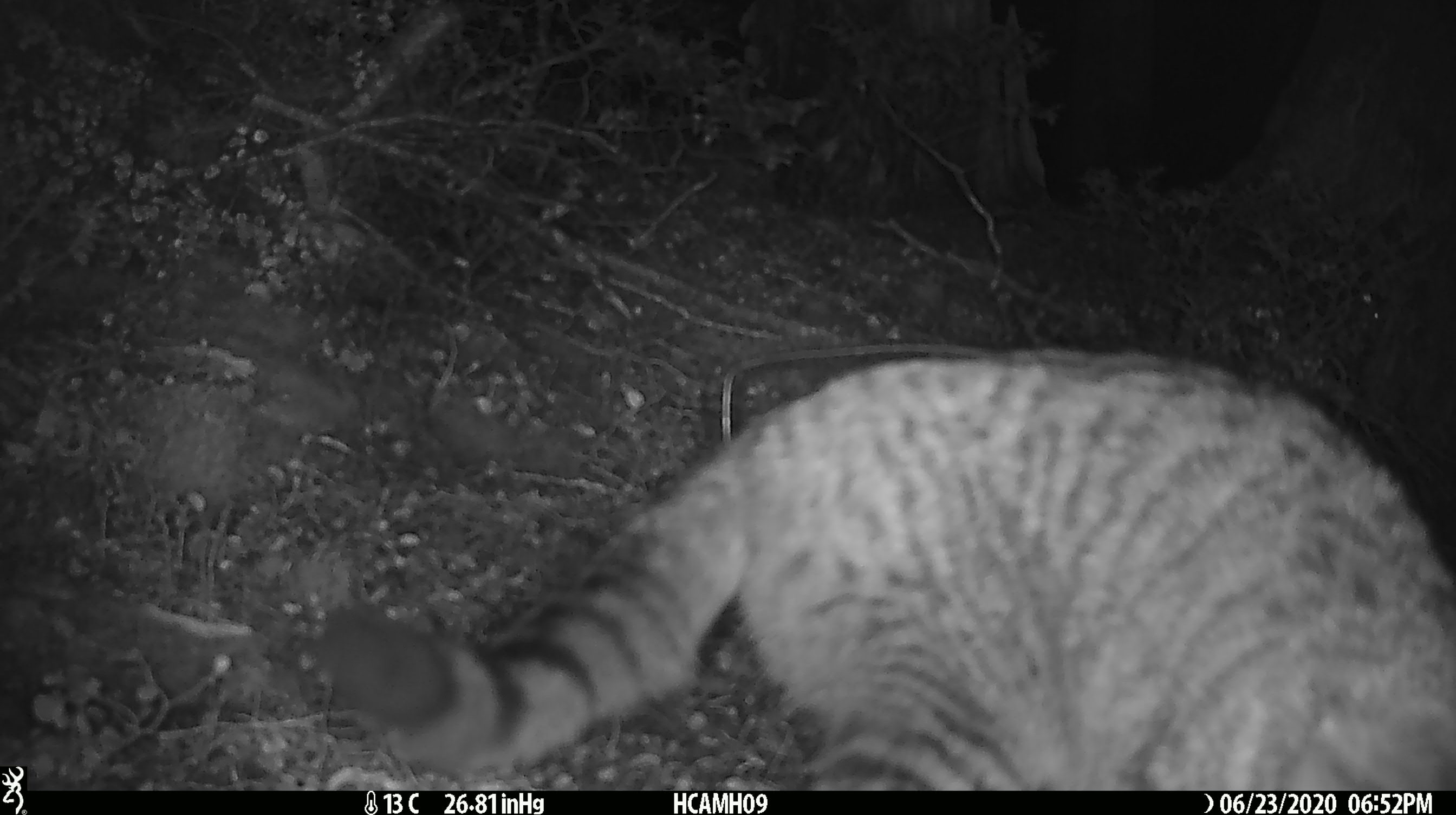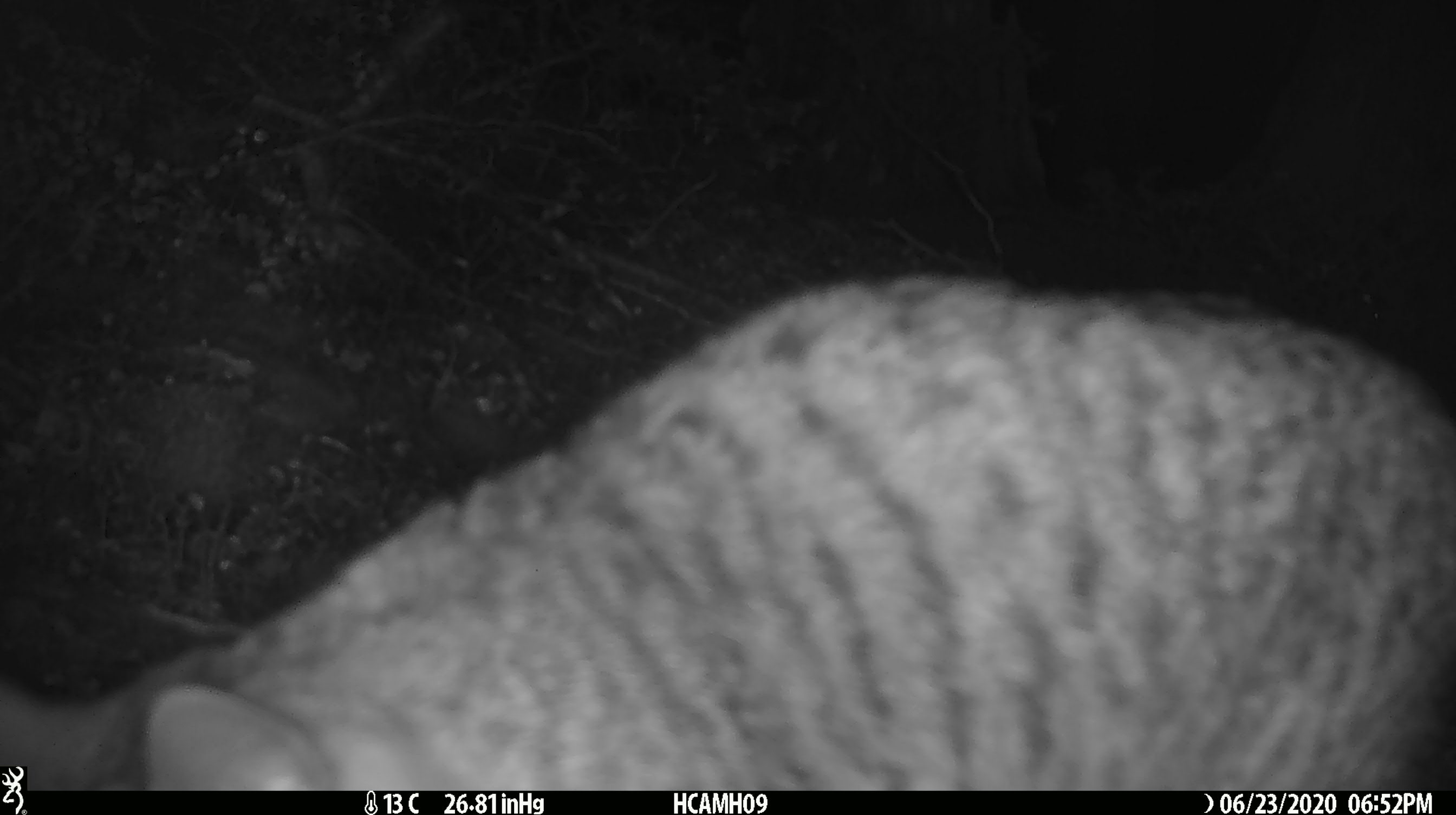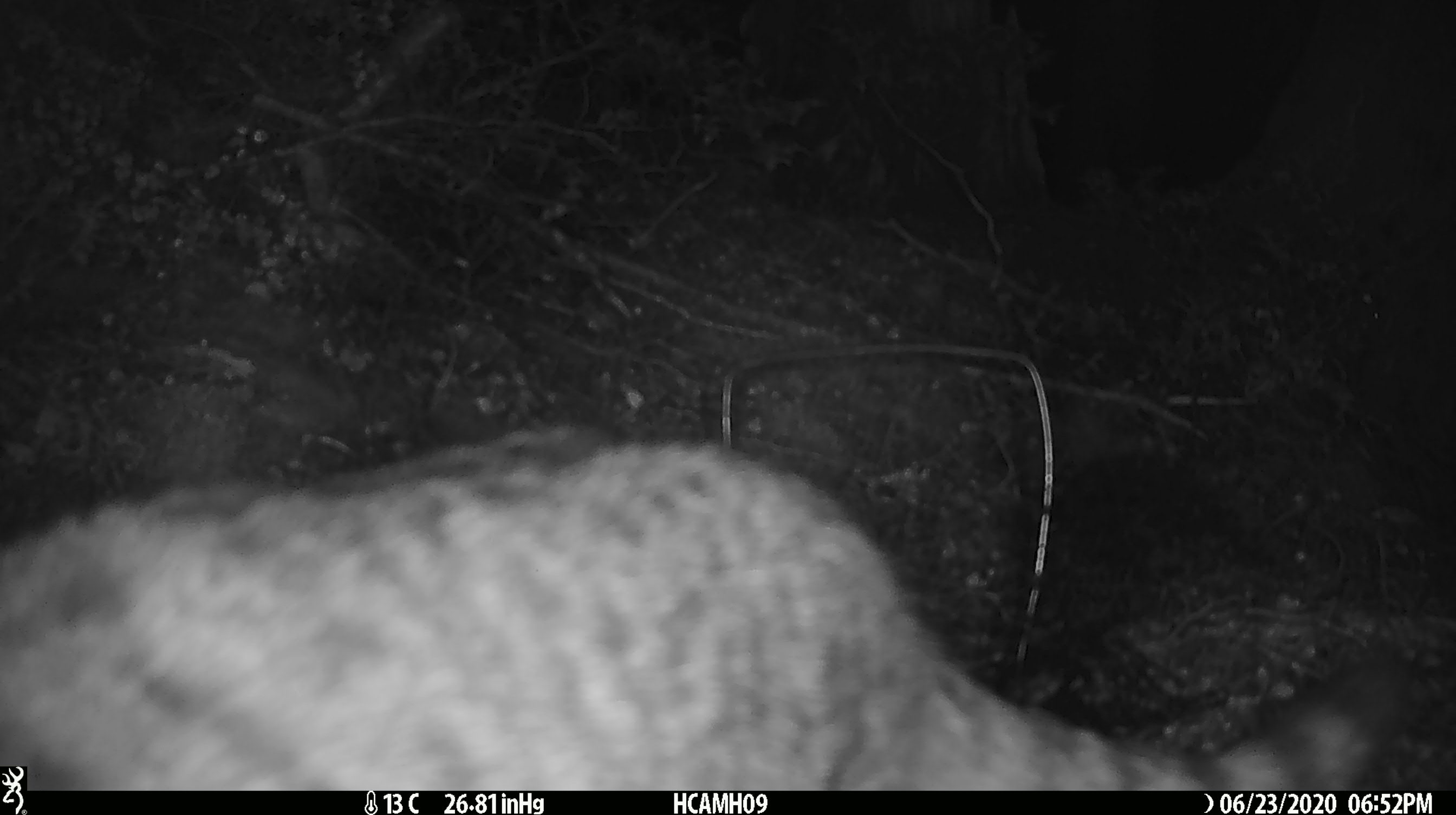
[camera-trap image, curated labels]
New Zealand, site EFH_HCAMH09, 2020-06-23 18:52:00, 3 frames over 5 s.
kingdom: Animalia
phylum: Chordata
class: Mammalia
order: Carnivora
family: Felidae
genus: Felis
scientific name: Felis catus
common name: domestic cat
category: cat